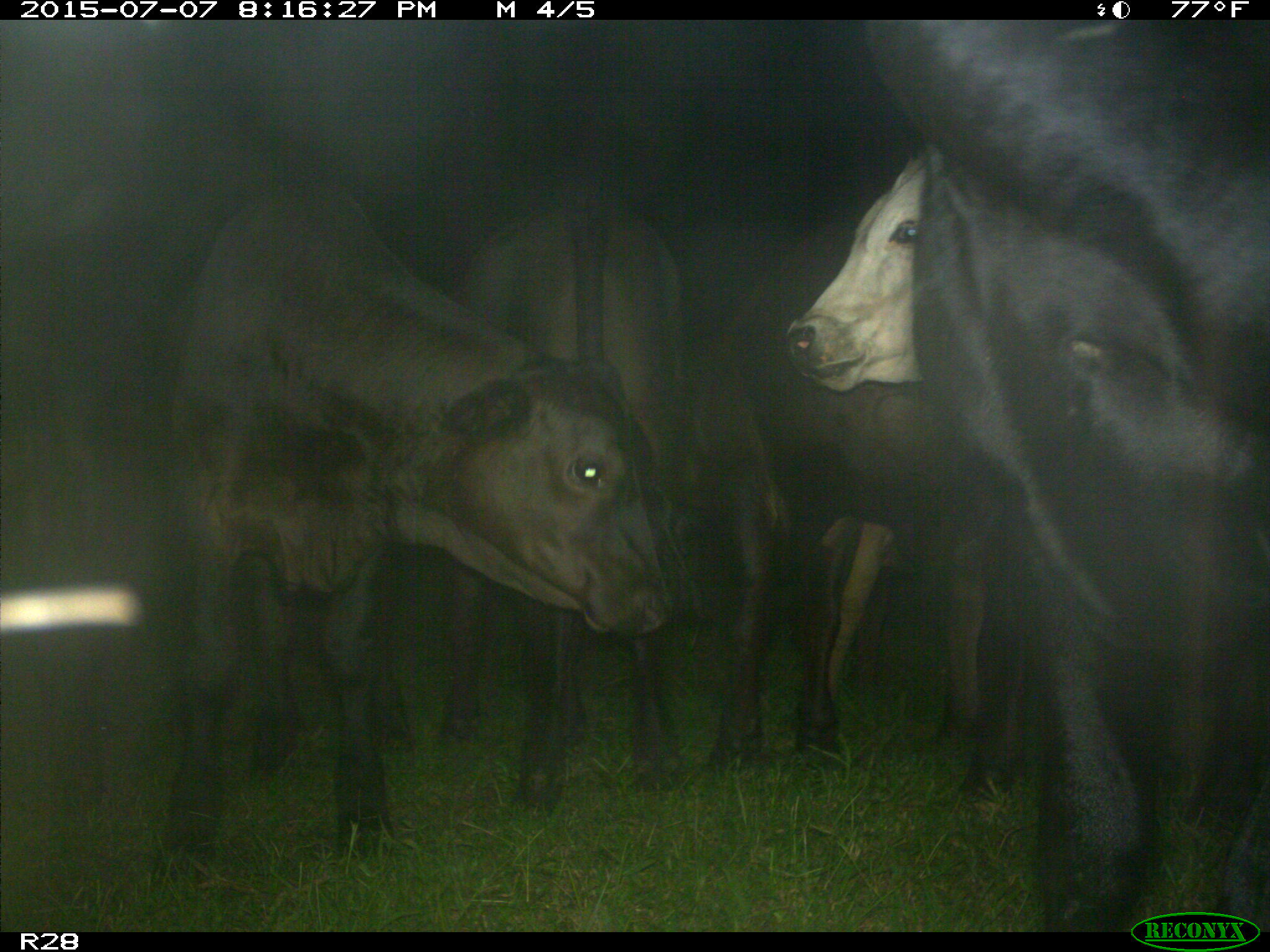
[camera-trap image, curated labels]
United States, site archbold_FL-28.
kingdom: Animalia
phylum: Chordata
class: Mammalia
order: Artiodactyla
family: Bovidae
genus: Bos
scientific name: Bos taurus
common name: domestic cow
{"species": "Bos taurus (domestic cow)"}